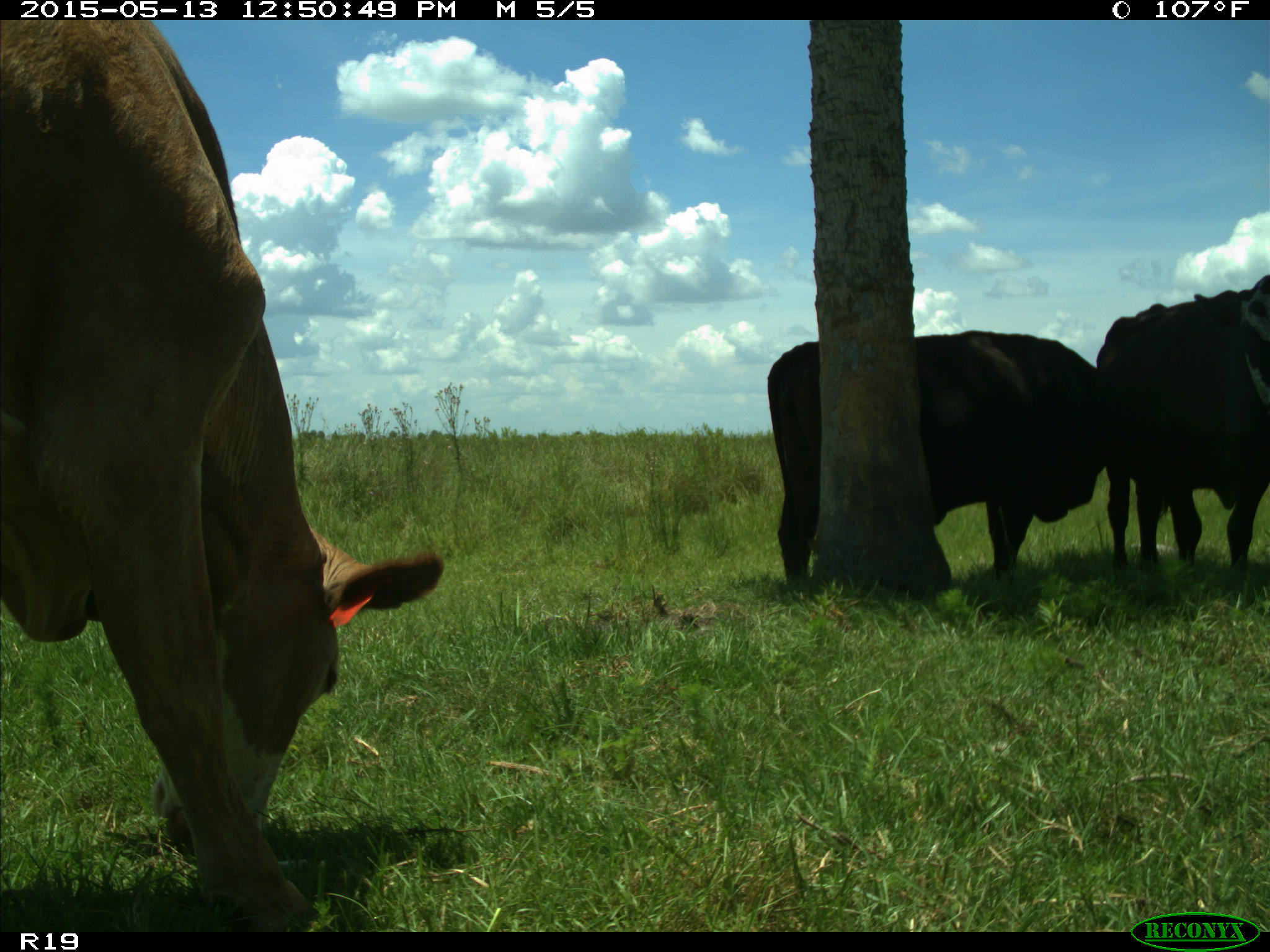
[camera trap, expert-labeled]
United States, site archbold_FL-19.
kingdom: Animalia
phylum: Chordata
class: Mammalia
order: Artiodactyla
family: Bovidae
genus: Bos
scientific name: Bos taurus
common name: domestic cow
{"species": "Bos taurus (domestic cow)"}